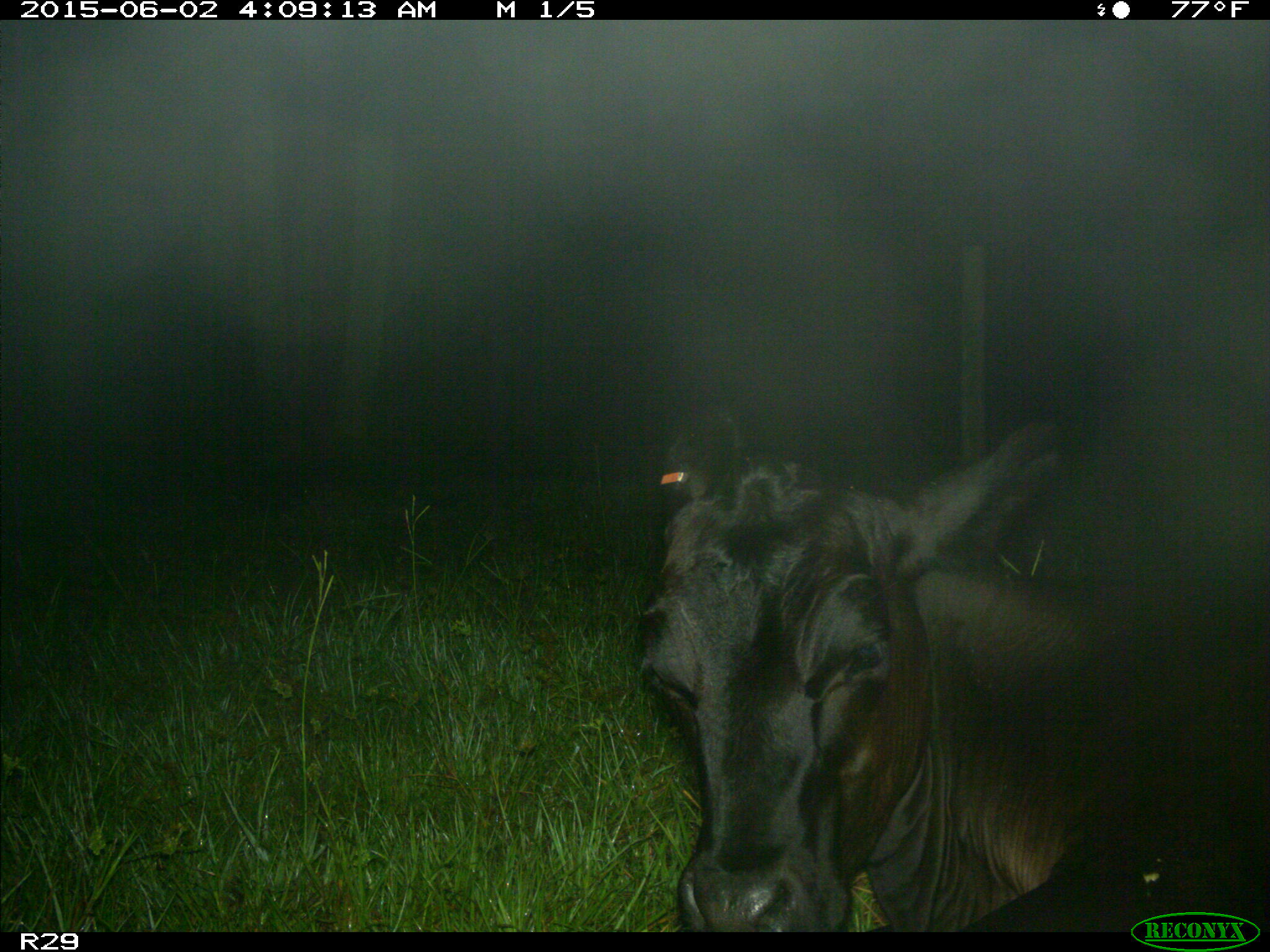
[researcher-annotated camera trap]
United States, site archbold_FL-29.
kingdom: Animalia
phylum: Chordata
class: Mammalia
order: Artiodactyla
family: Bovidae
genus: Bos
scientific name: Bos taurus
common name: domestic cow